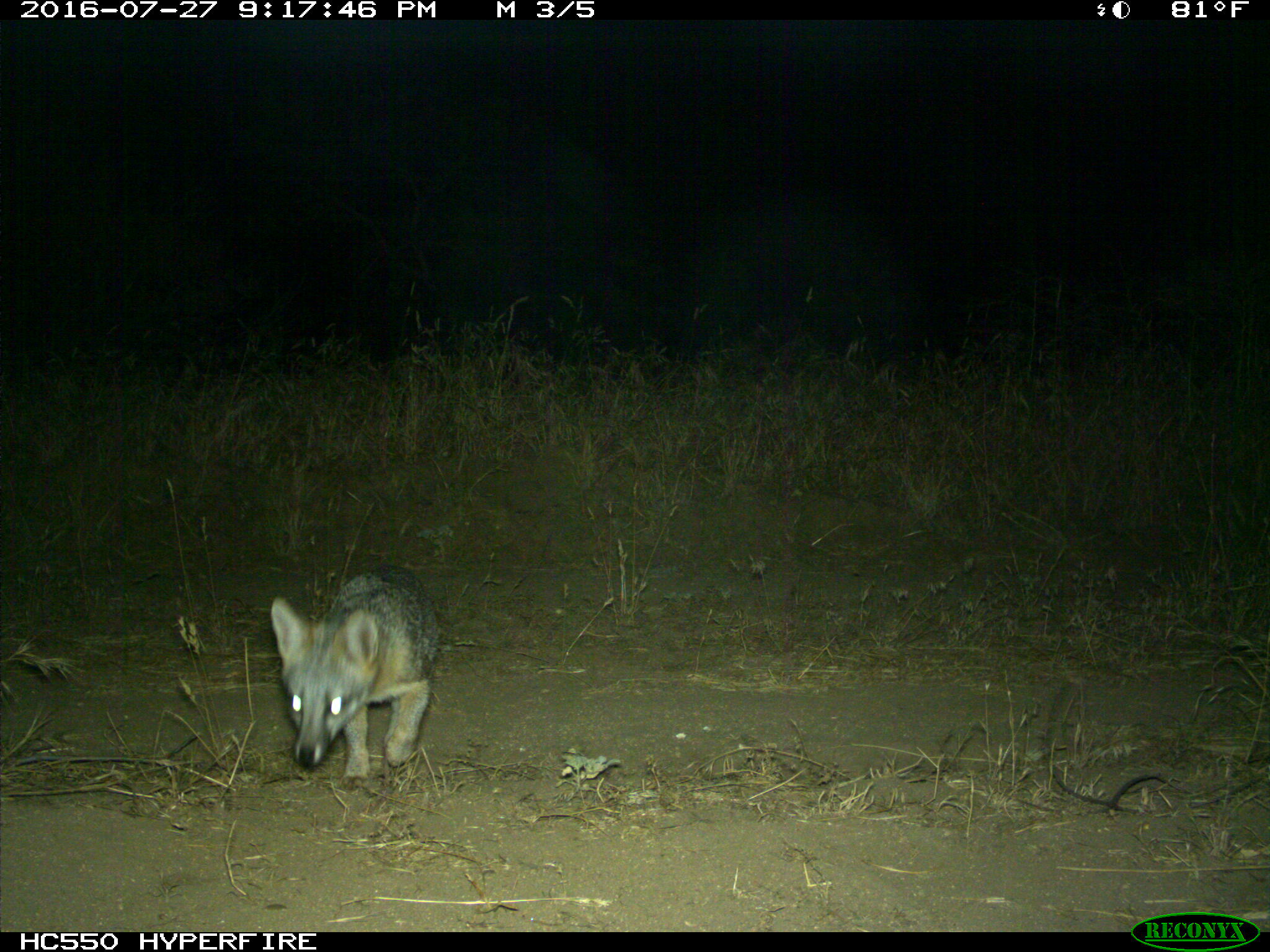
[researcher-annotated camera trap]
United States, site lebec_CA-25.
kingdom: Animalia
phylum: Chordata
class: Mammalia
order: Carnivora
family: Canidae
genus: Urocyon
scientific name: Urocyon cinereoargenteus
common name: gray fox